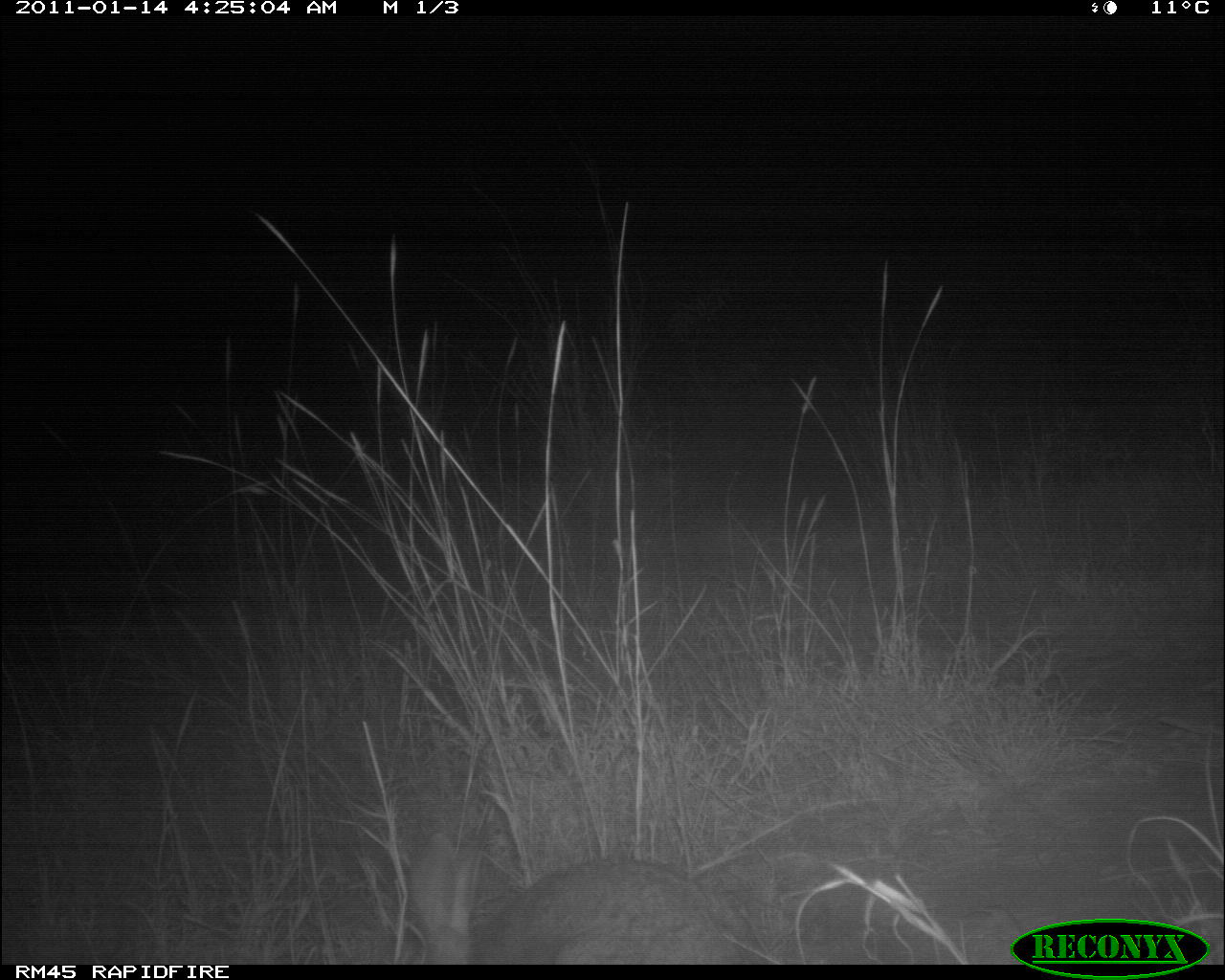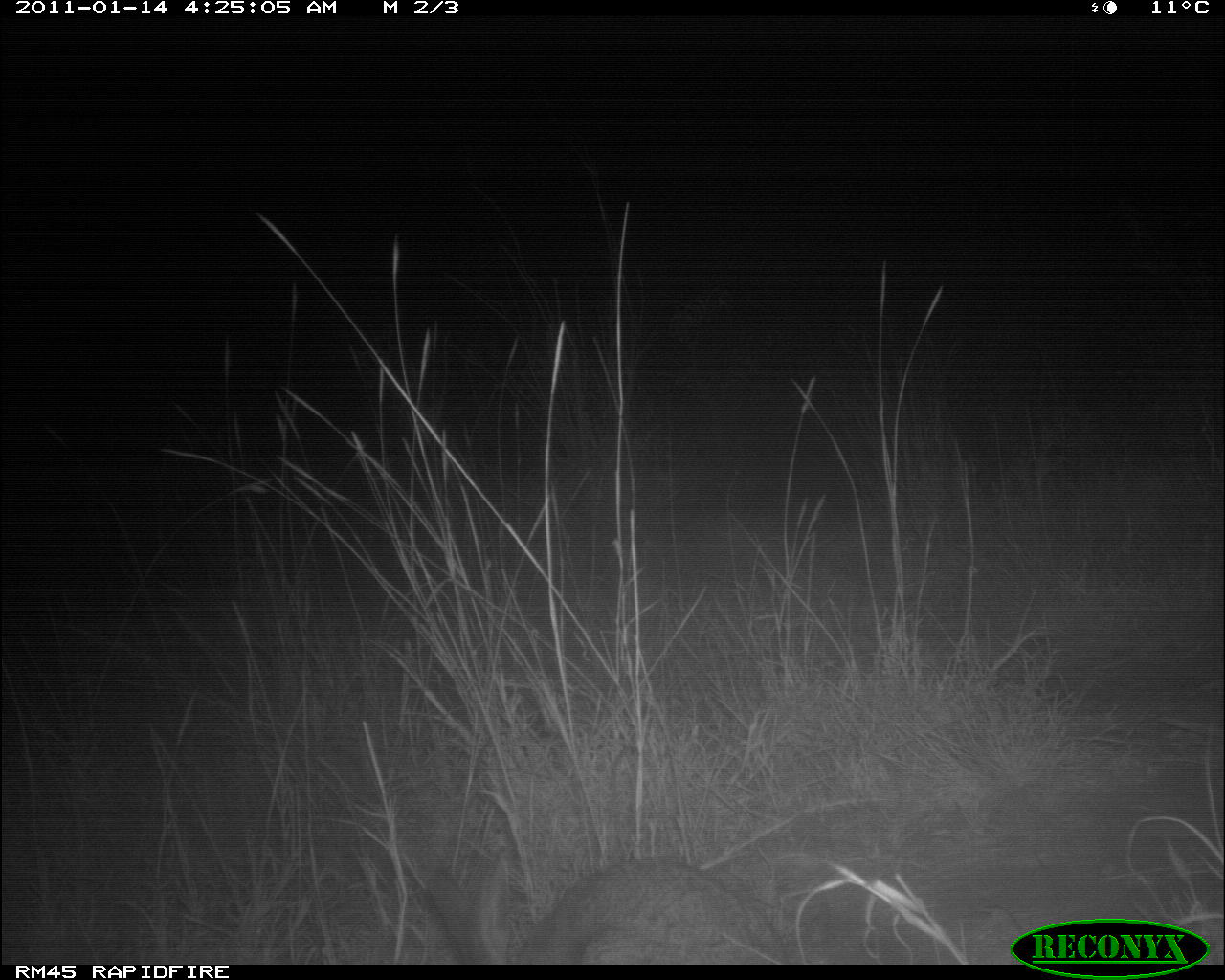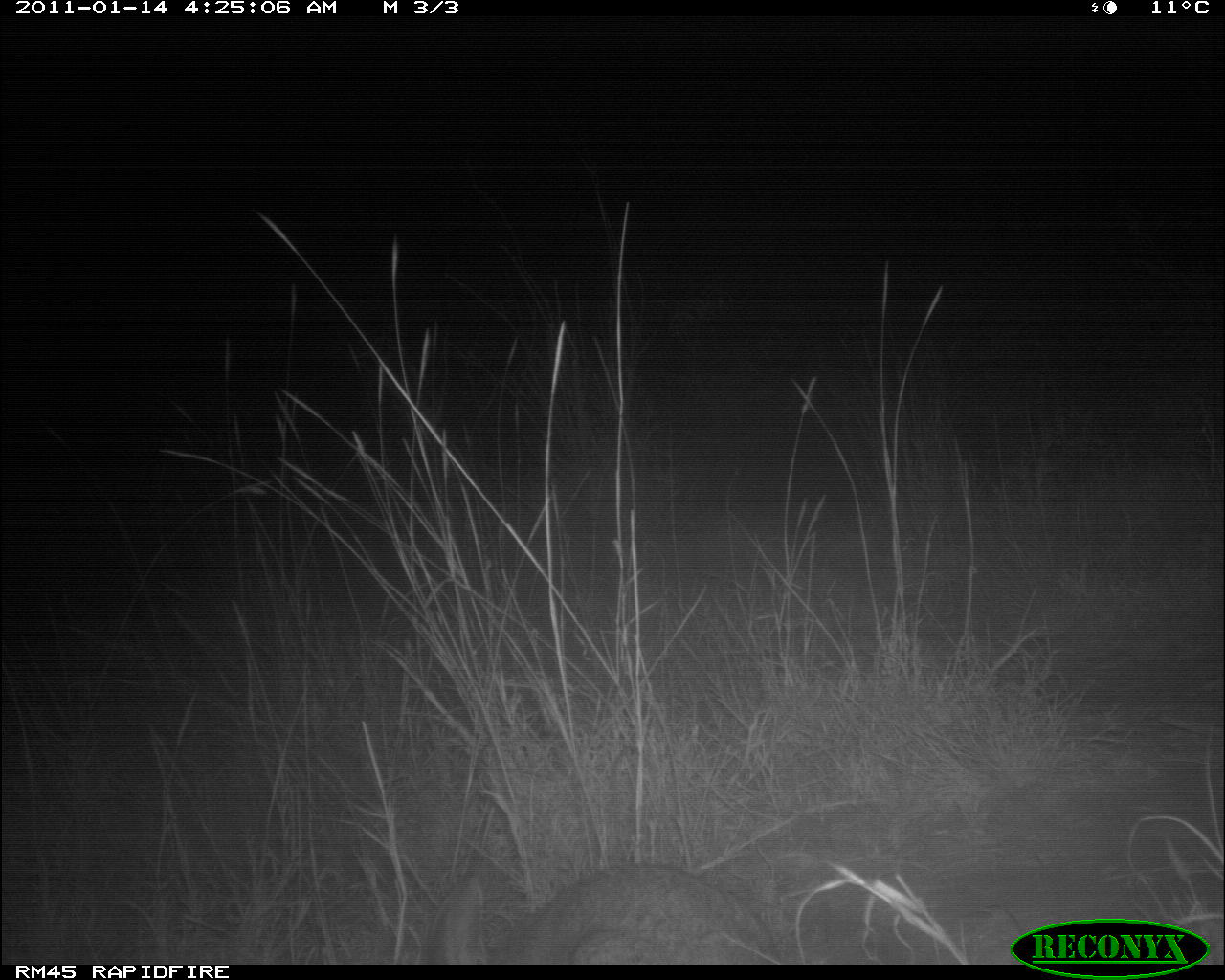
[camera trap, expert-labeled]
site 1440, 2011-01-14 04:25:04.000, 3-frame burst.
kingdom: Animalia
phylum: Chordata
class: Mammalia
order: Lagomorpha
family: Leporidae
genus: Lepus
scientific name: Lepus saxatilis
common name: scrub hare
Lepus saxatilis (scrub hare), count 1.